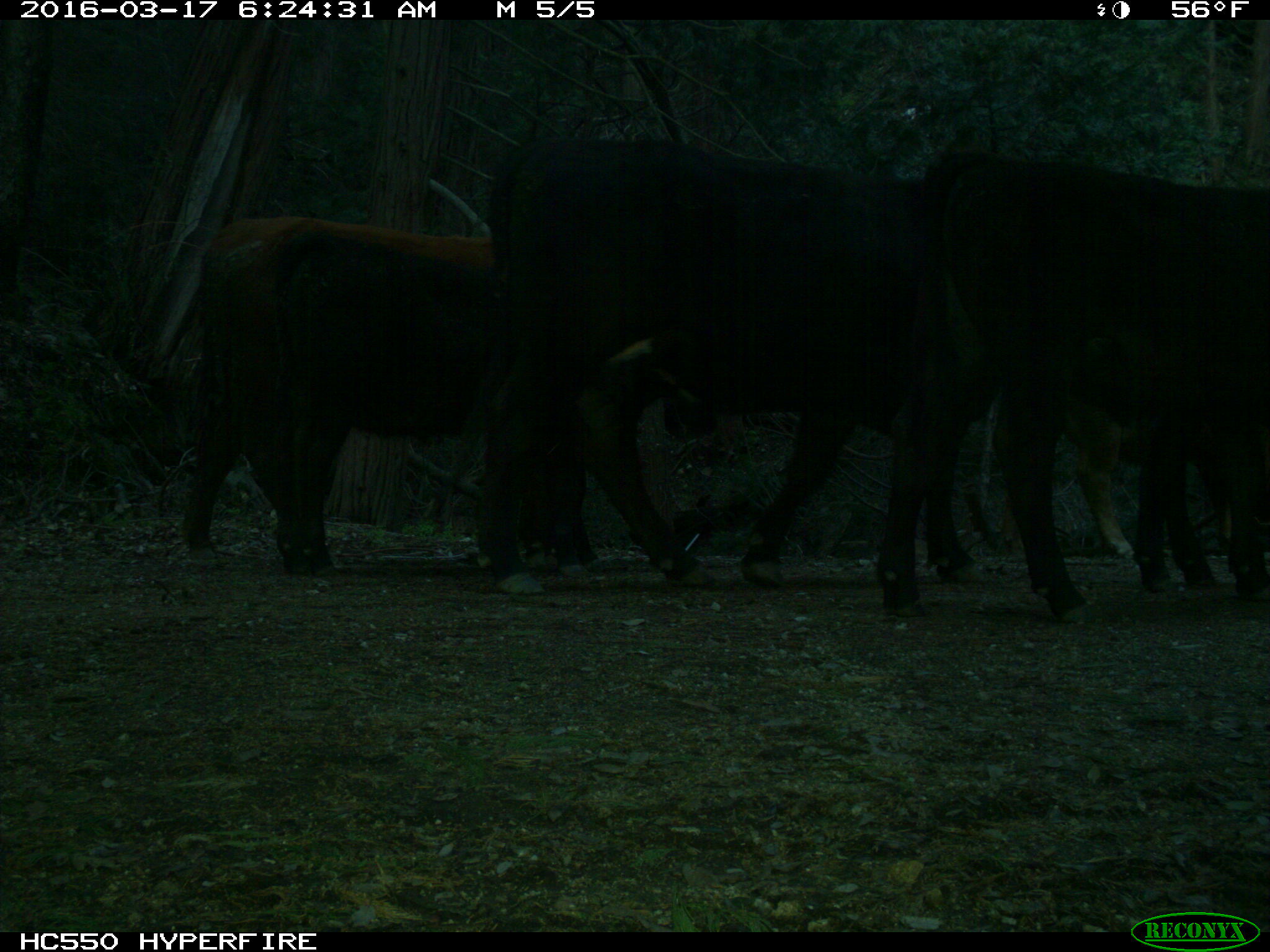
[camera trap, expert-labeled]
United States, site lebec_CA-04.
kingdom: Animalia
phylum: Chordata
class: Mammalia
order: Artiodactyla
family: Bovidae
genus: Bos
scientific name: Bos taurus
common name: domestic cow